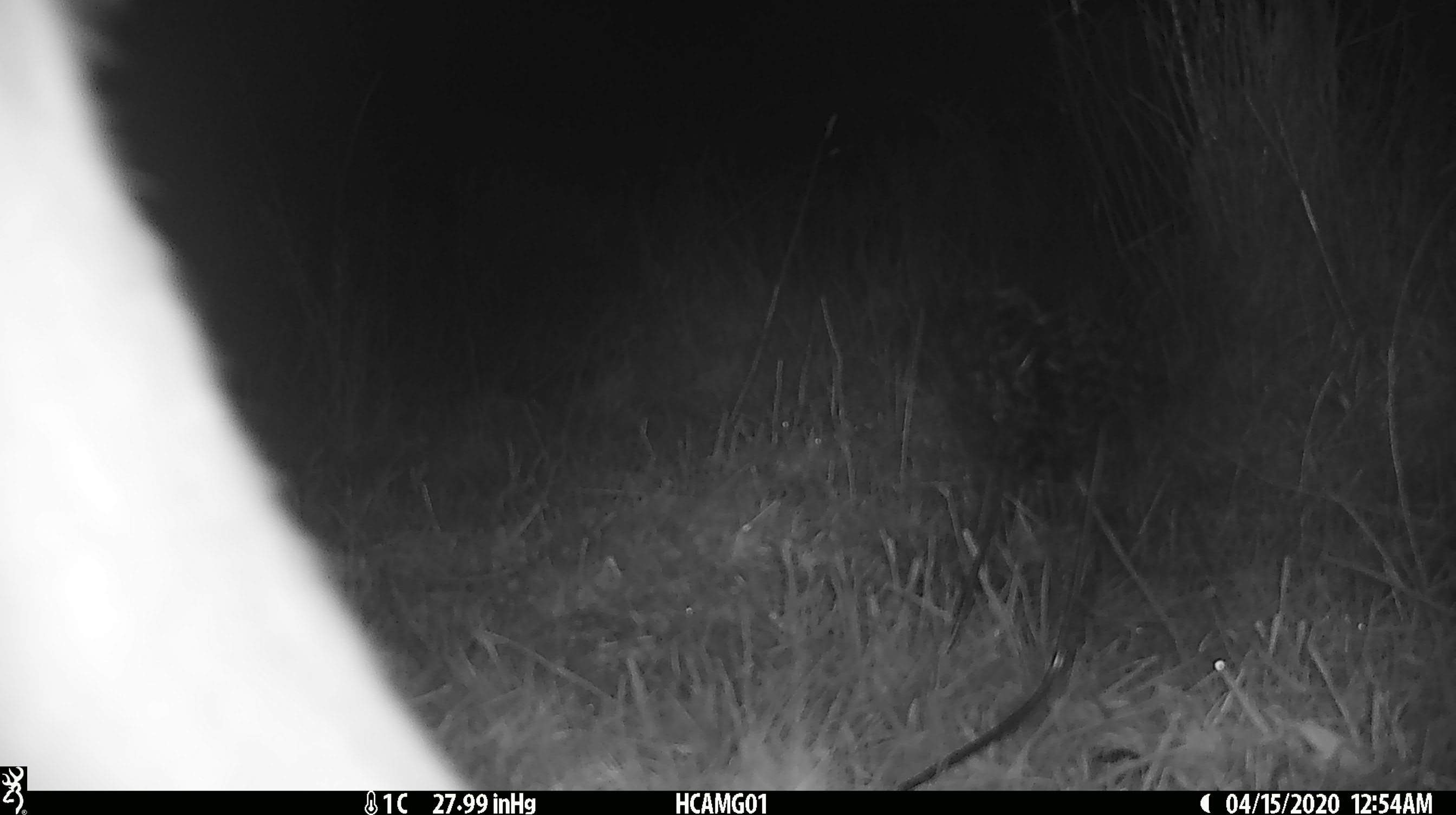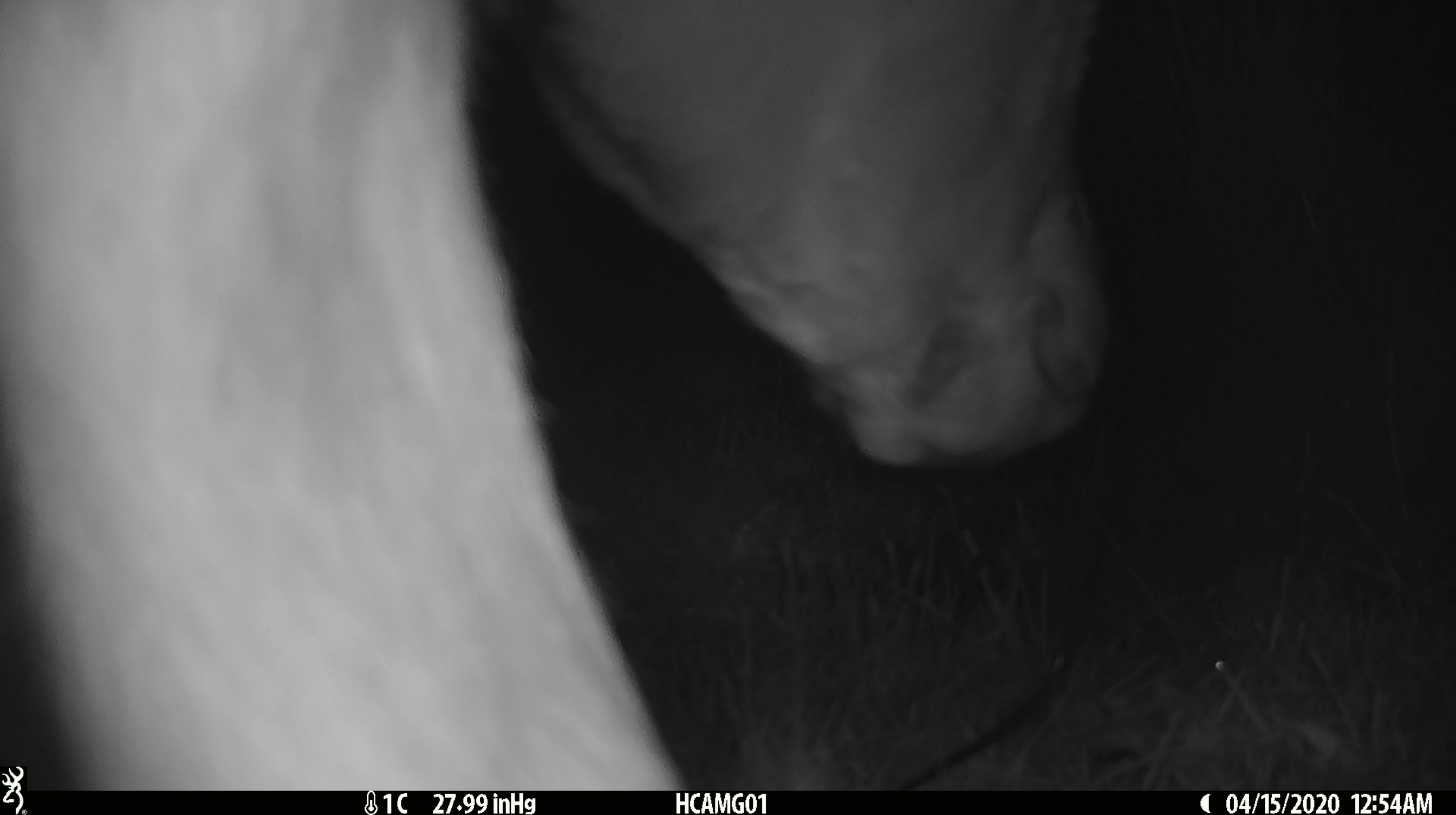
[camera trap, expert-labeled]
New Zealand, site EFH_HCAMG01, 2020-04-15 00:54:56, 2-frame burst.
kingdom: Animalia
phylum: Chordata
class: Mammalia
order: Artiodactyla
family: Bovidae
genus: Bos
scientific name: Bos taurus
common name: domestic cow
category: cow